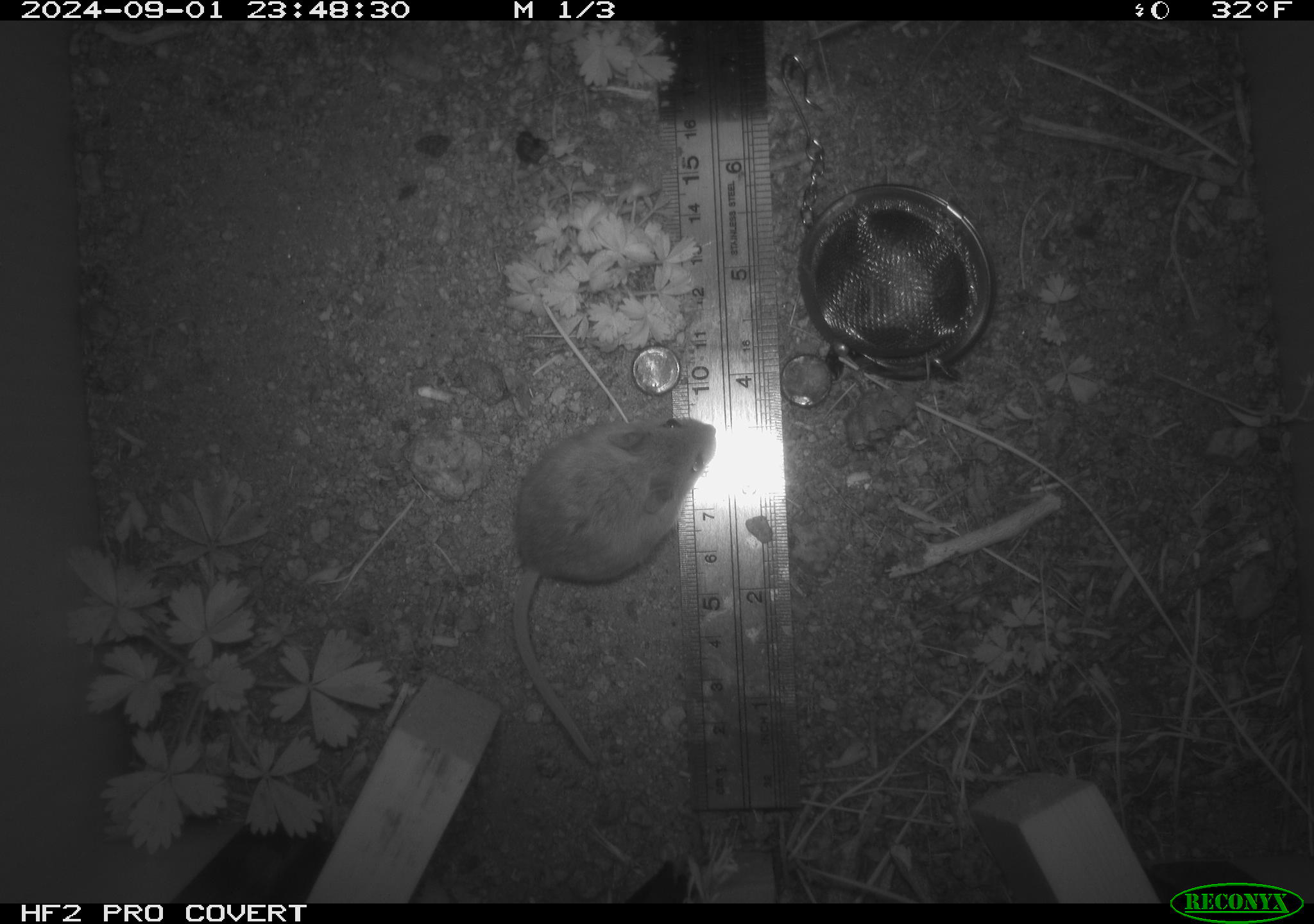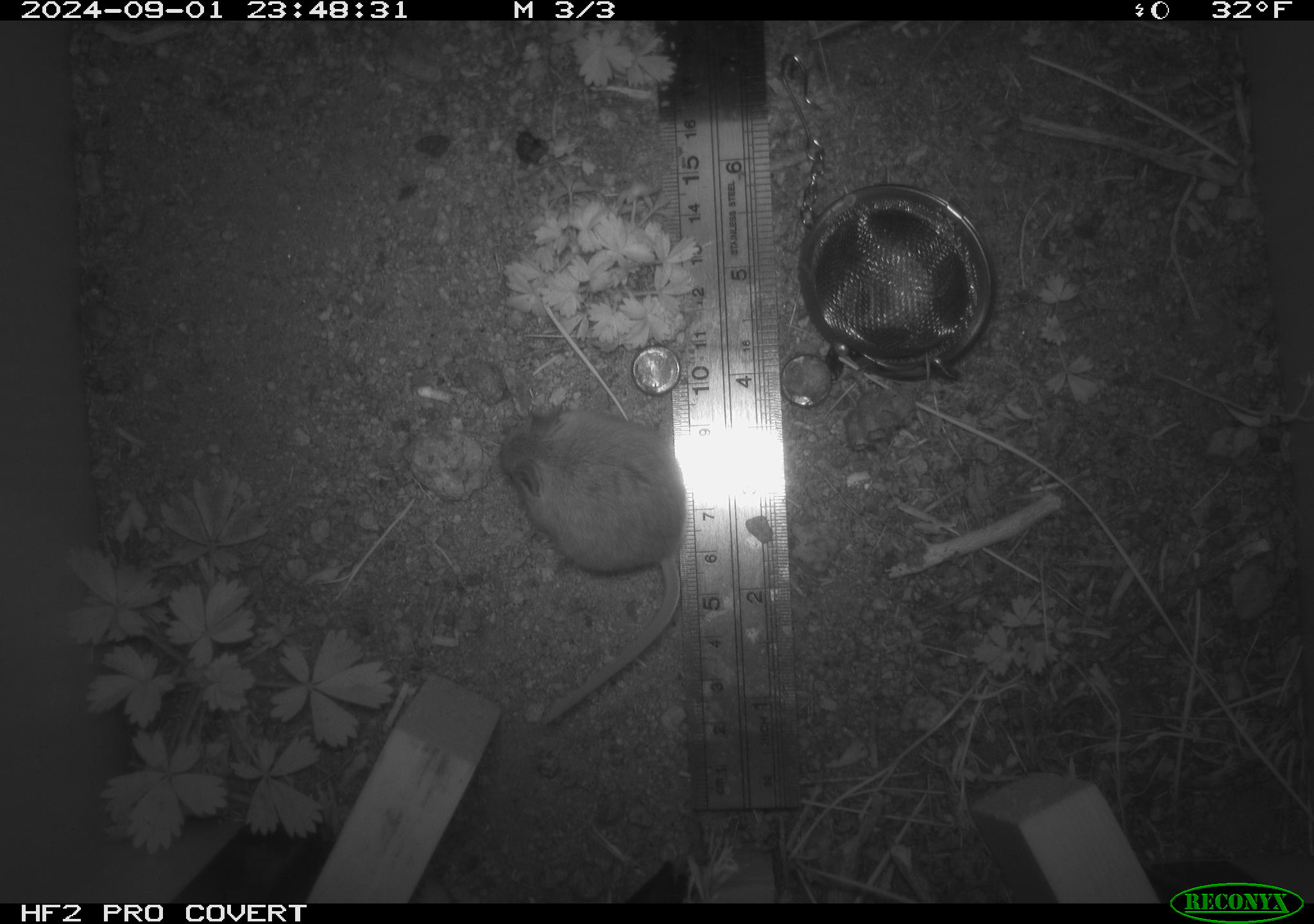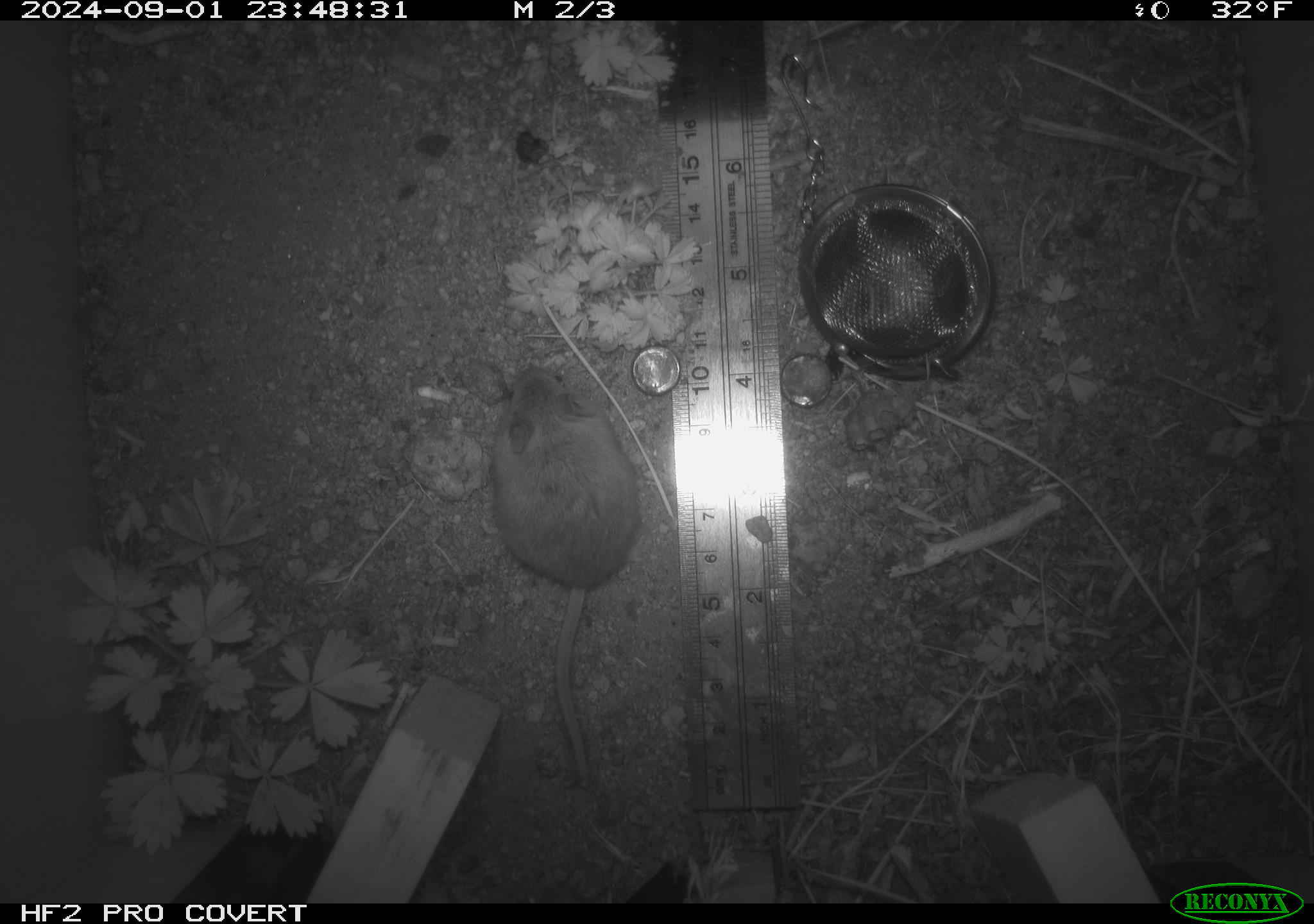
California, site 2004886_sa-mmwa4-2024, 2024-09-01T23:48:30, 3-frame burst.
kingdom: Animalia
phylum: Chordata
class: Mammalia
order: Rodentia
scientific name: Rodentia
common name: mouse species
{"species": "mouse species (Rodentia)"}